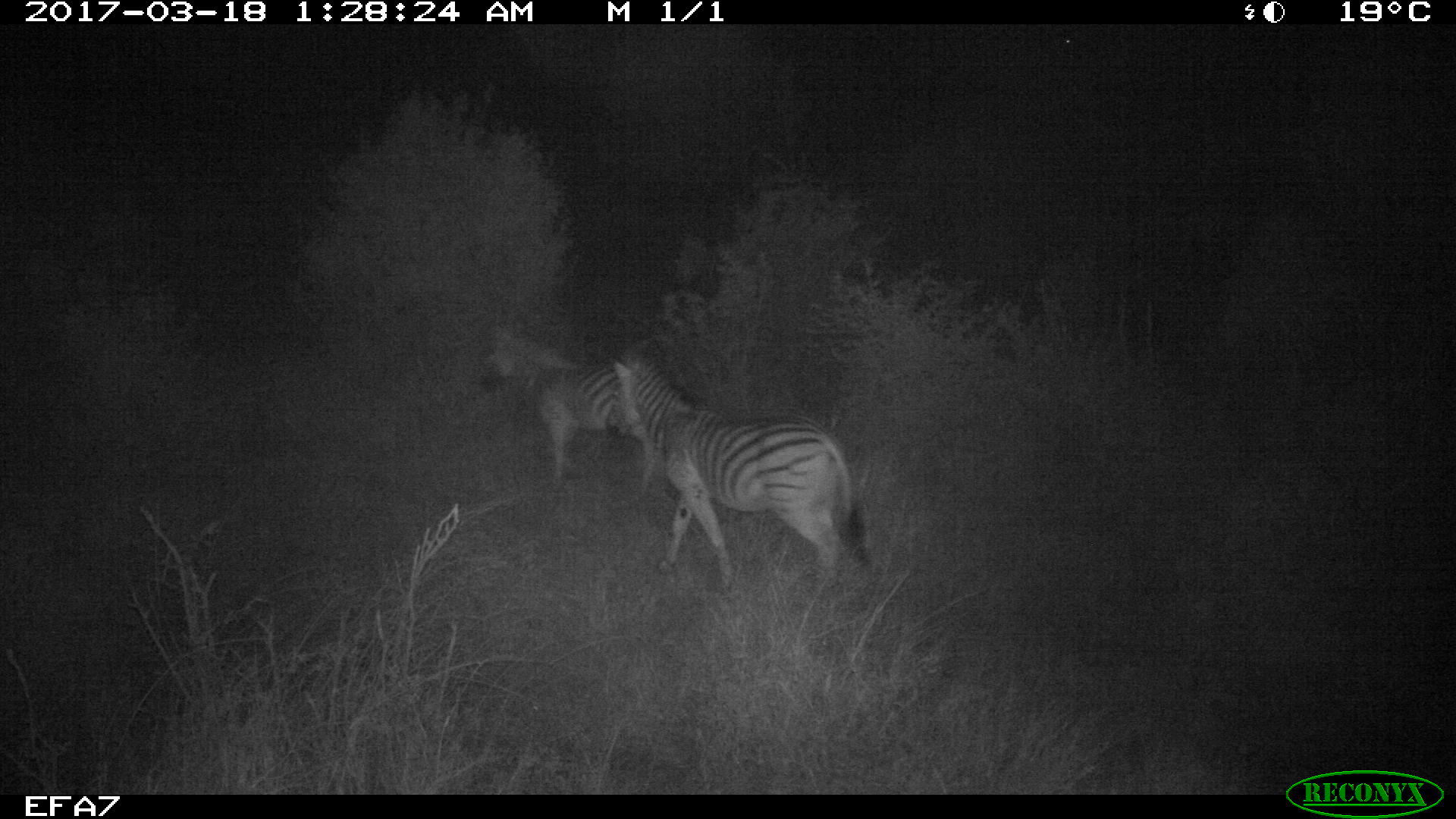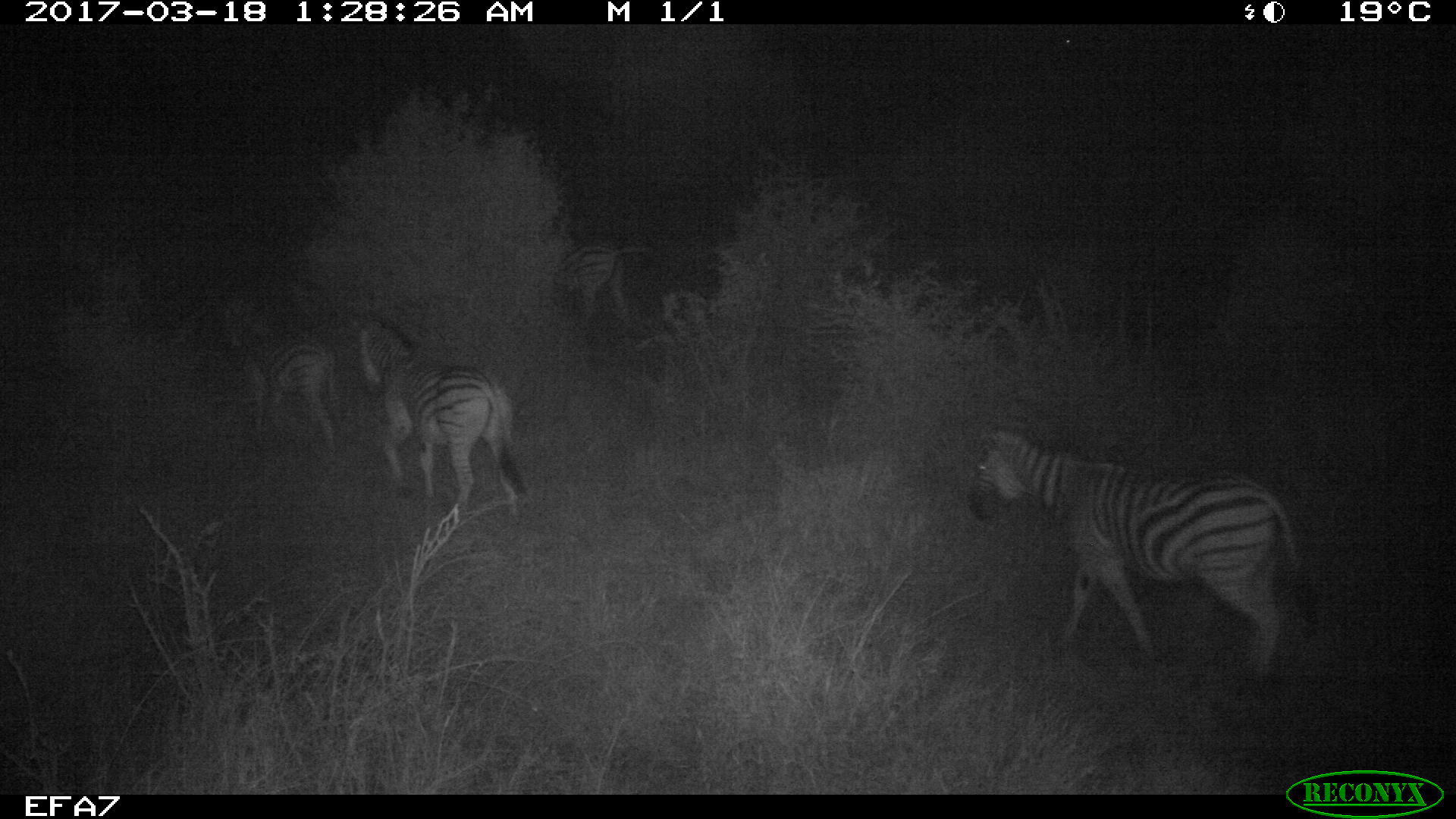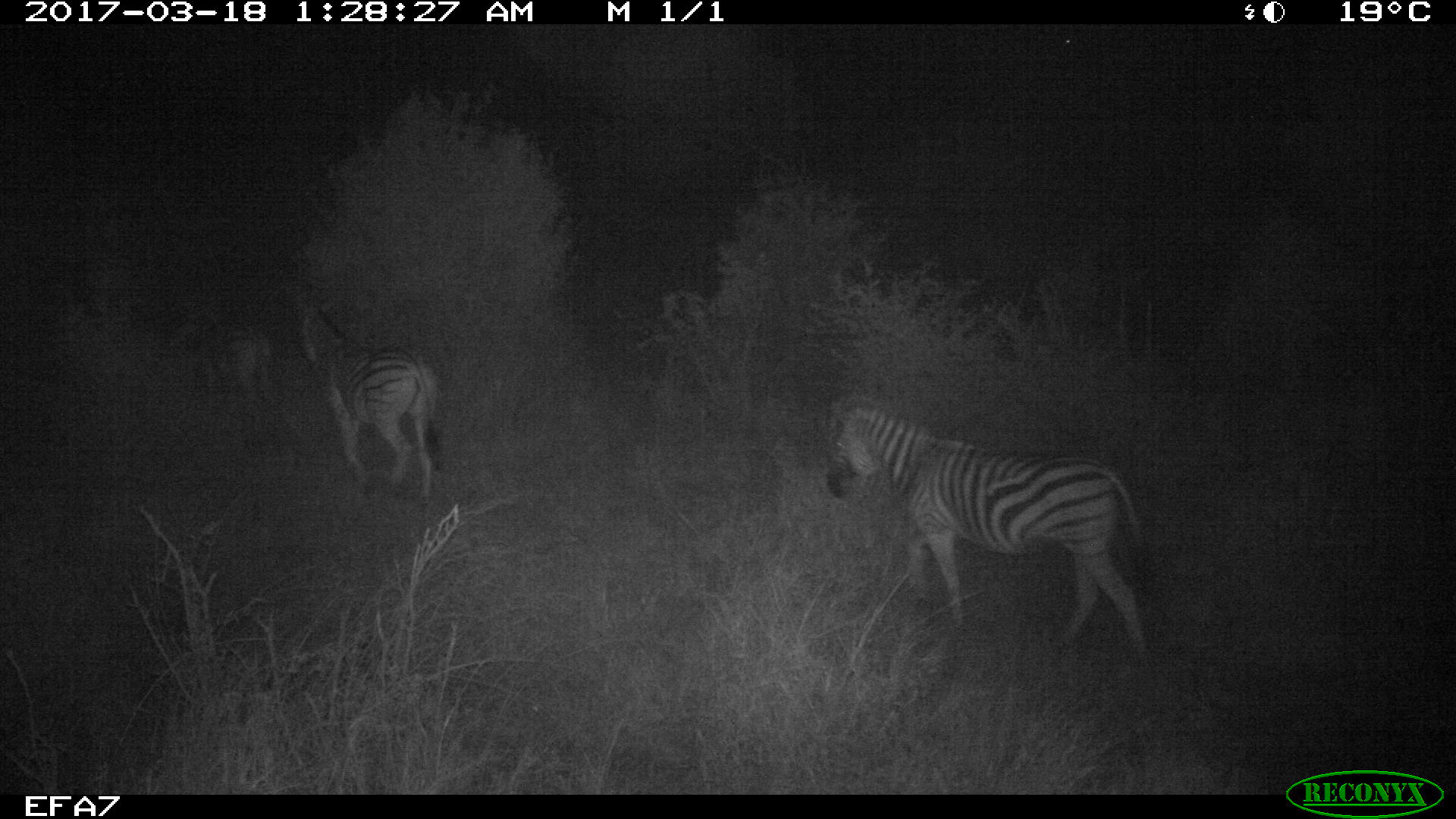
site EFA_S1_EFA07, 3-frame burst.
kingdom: Animalia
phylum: Chordata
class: Mammalia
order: Perissodactyla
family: Equidae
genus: Equus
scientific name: Equus quagga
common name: plains zebra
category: zebraplains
Zebraplains (plains zebra) (Equus quagga), count 3. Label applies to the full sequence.